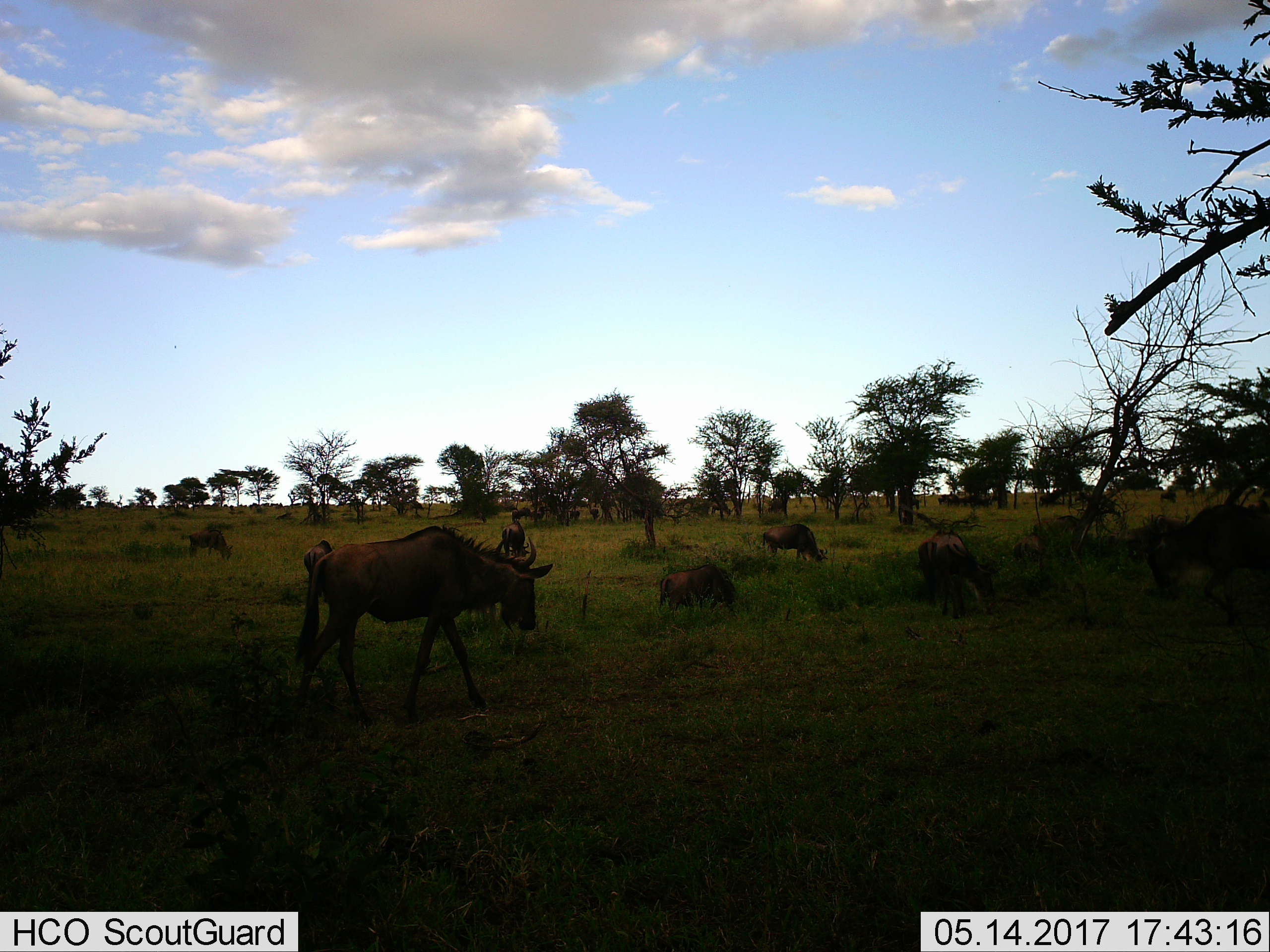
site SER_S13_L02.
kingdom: Animalia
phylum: Chordata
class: Mammalia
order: Artiodactyla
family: Bovidae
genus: Connochaetes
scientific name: Connochaetes taurinus taurinus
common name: blue wildebeest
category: wildebeestblue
Wildebeestblue (blue wildebeest) (Connochaetes taurinus taurinus), count 11-50. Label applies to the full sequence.